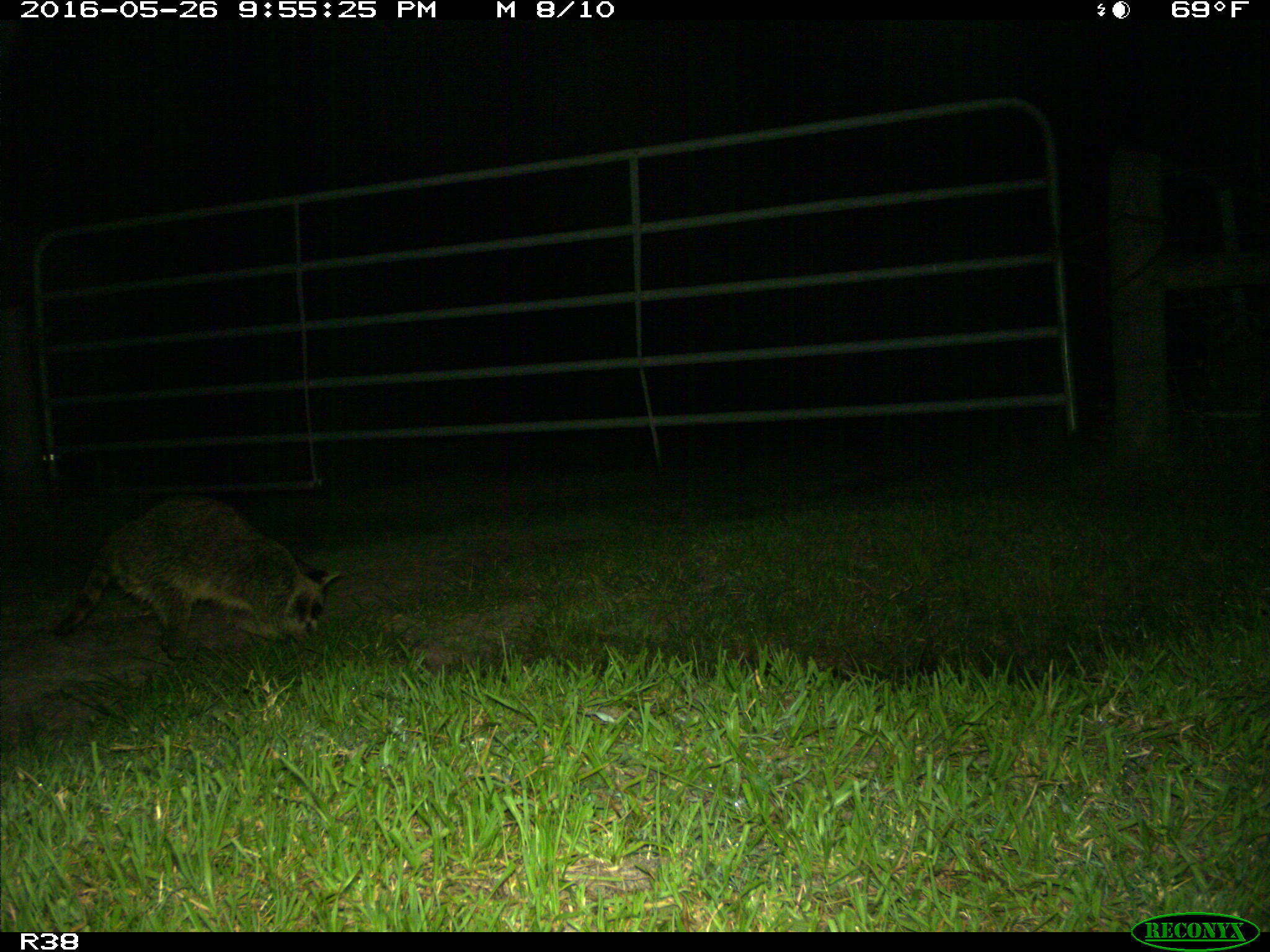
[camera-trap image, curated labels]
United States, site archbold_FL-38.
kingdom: Animalia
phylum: Chordata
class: Mammalia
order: Carnivora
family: Procyonidae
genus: Procyon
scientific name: Procyon lotor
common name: common raccoon